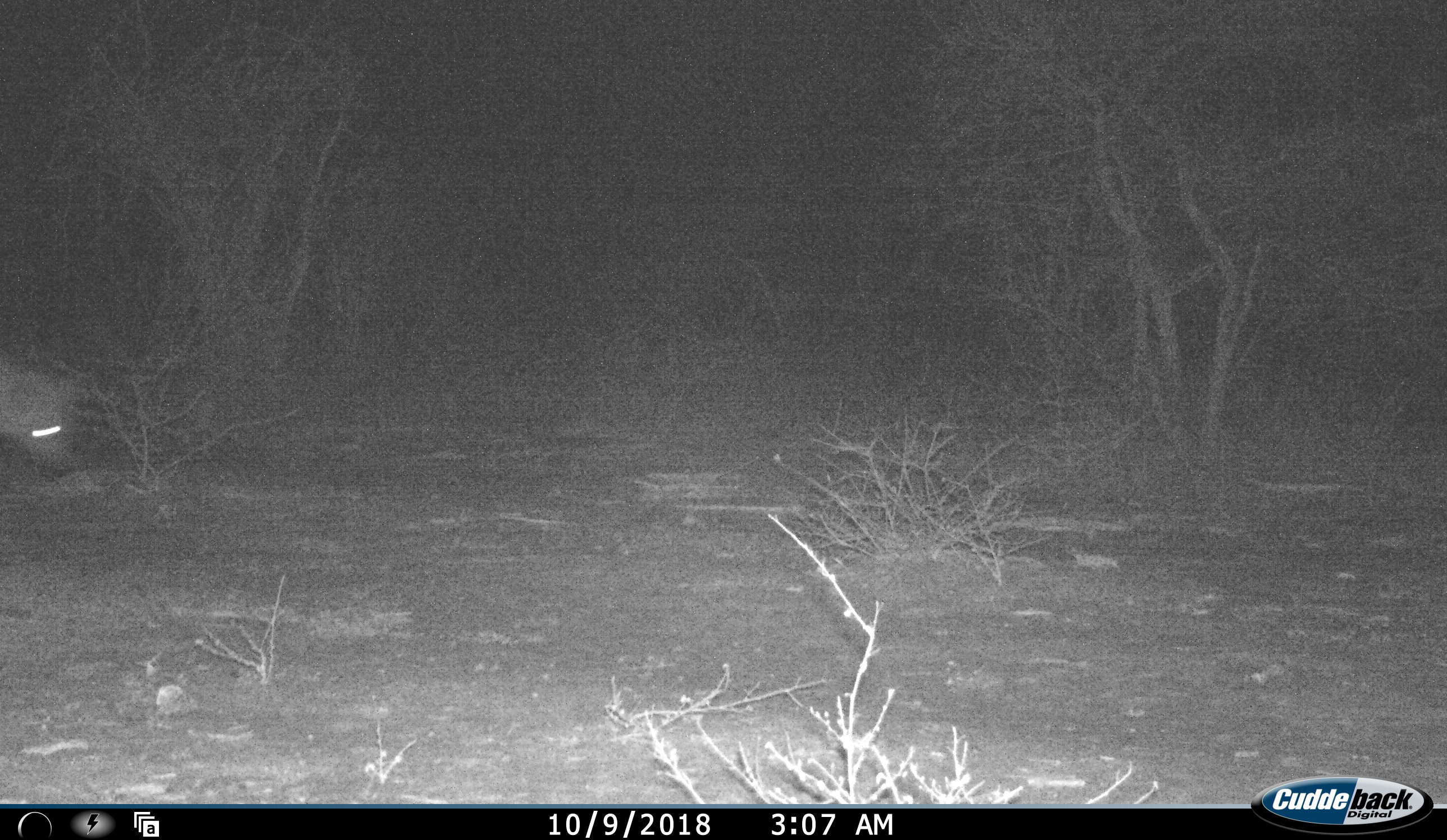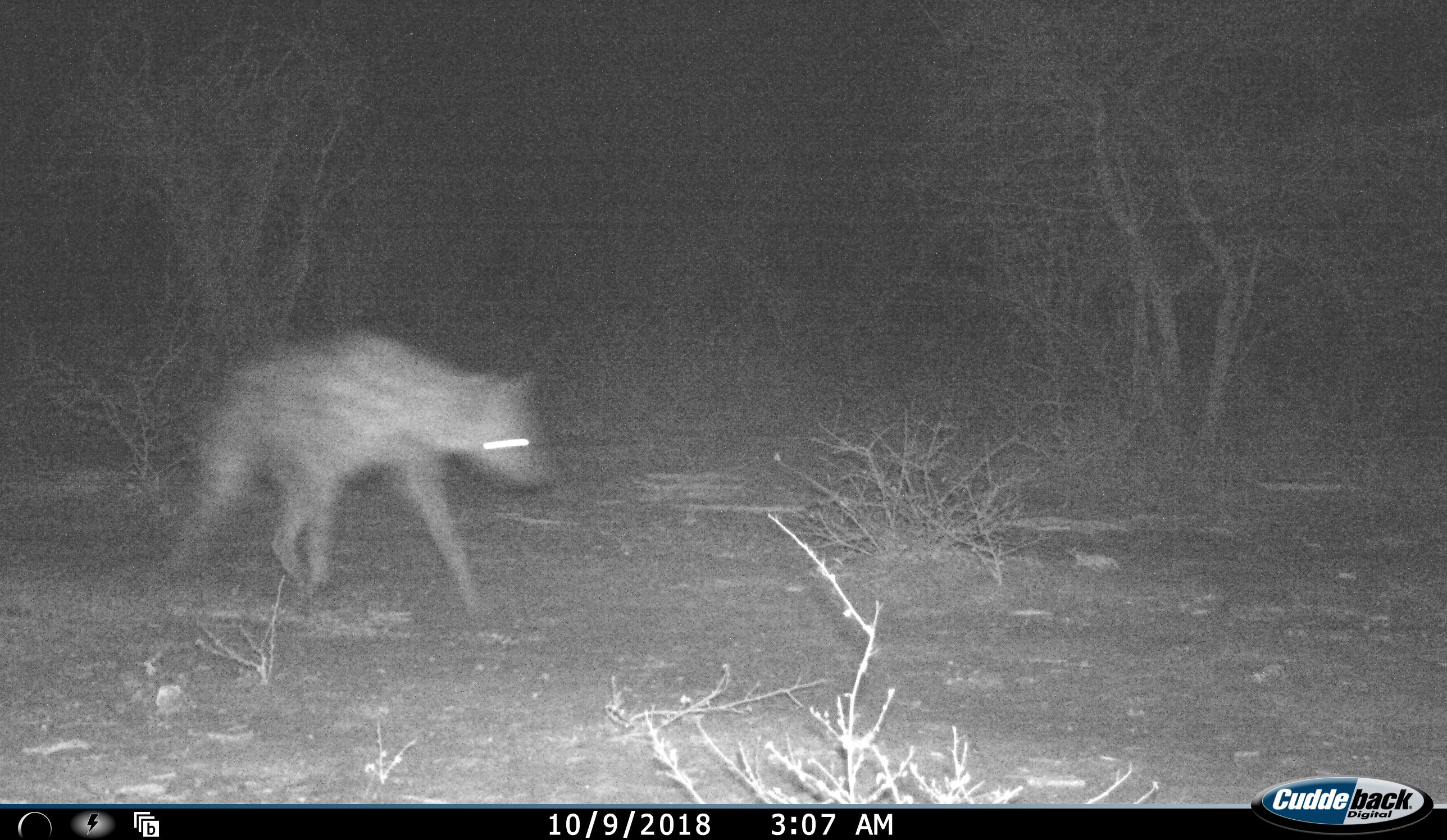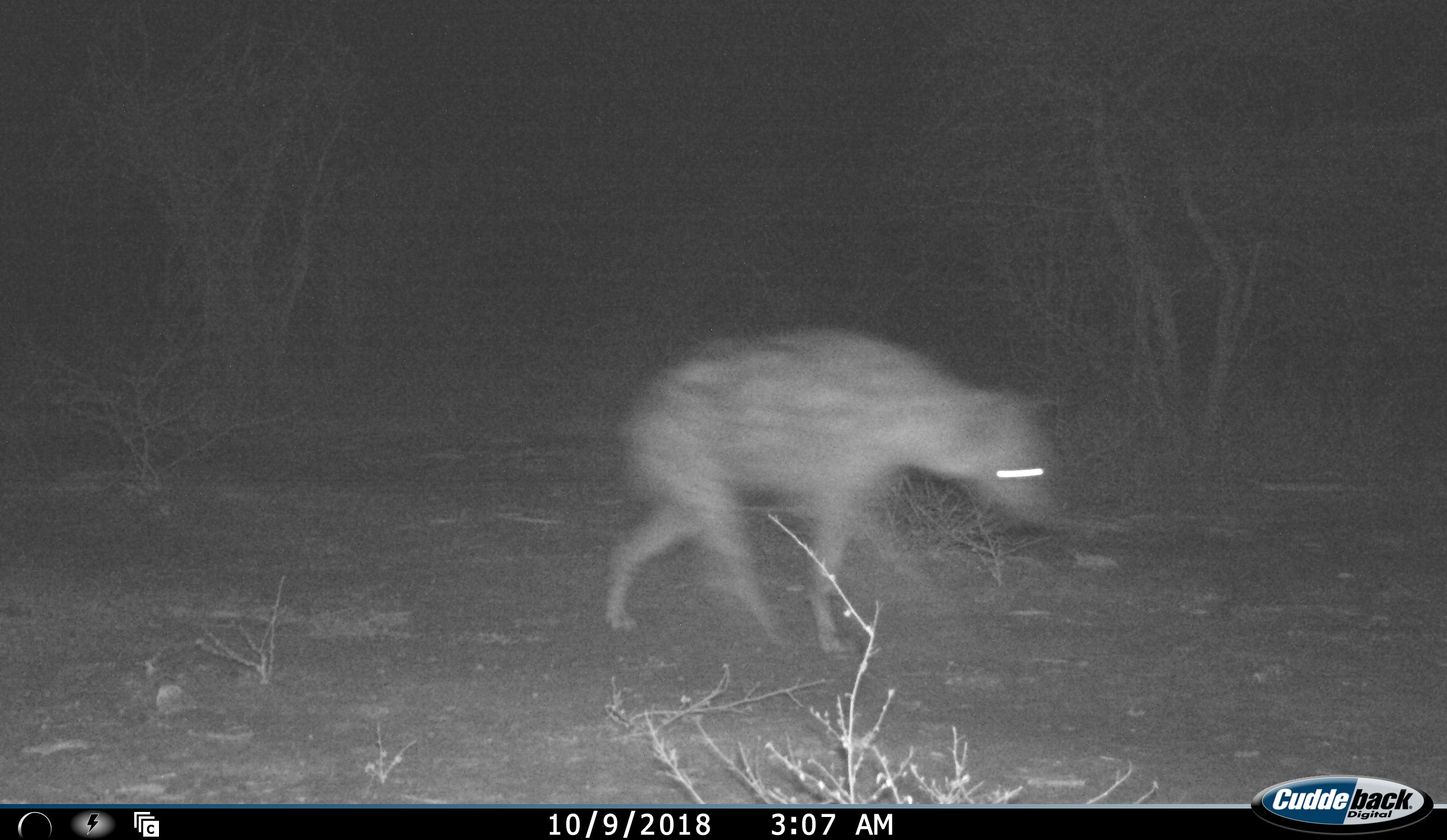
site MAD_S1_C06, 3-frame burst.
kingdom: Animalia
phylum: Chordata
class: Mammalia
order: Carnivora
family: Hyaenidae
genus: Crocuta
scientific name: Crocuta crocuta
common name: spotted hyena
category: hyenaspotted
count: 1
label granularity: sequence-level